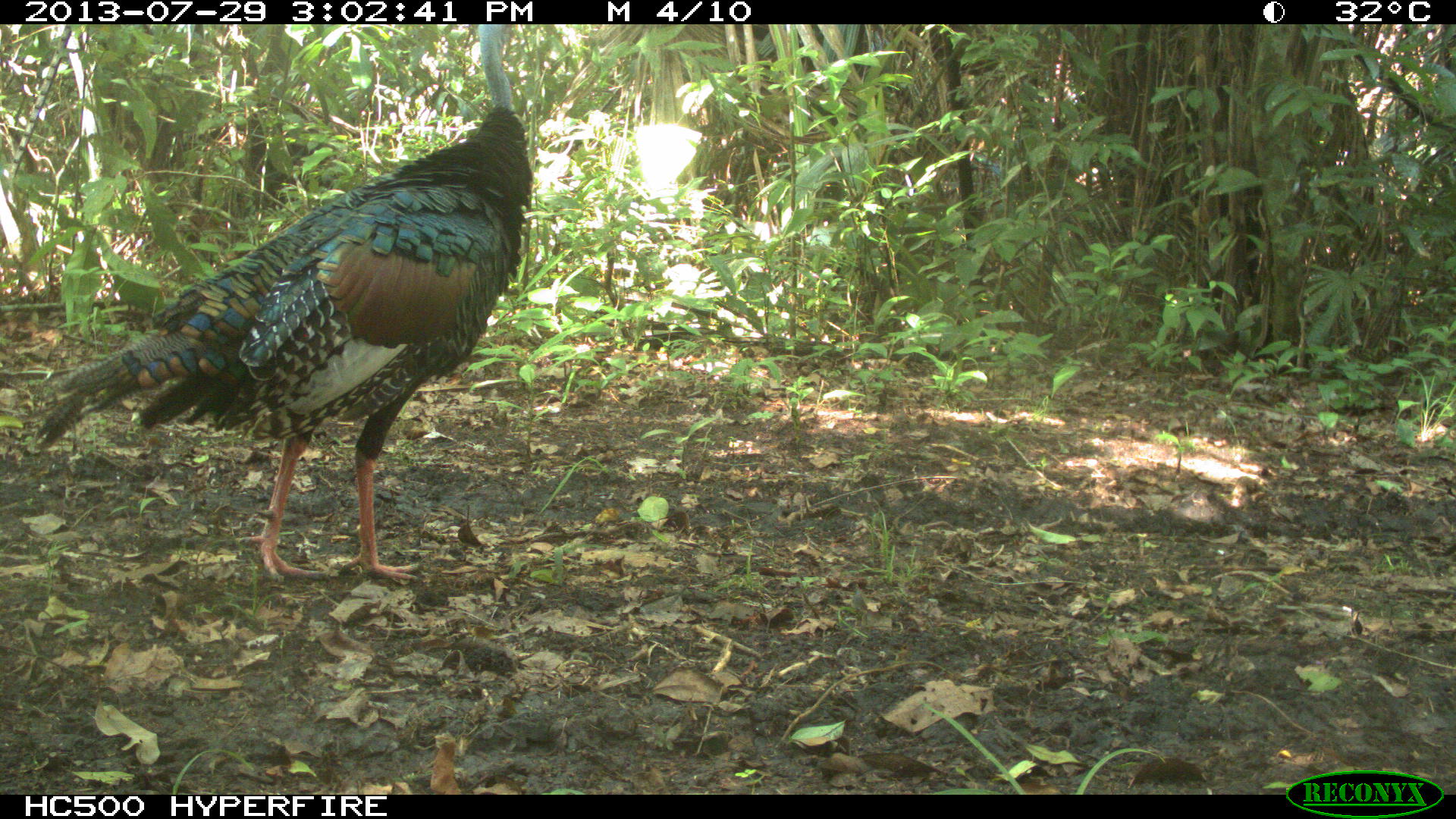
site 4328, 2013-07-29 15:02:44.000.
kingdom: Animalia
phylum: Chordata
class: Aves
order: Galliformes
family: Phasianidae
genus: Meleagris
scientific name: Meleagris ocellata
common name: ocellated turkey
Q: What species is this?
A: Meleagris ocellata (ocellated turkey).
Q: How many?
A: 2.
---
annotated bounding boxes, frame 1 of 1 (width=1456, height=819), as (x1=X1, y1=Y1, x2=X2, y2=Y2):
meleagris ocellata: (x1=35, y1=23, x2=529, y2=581)